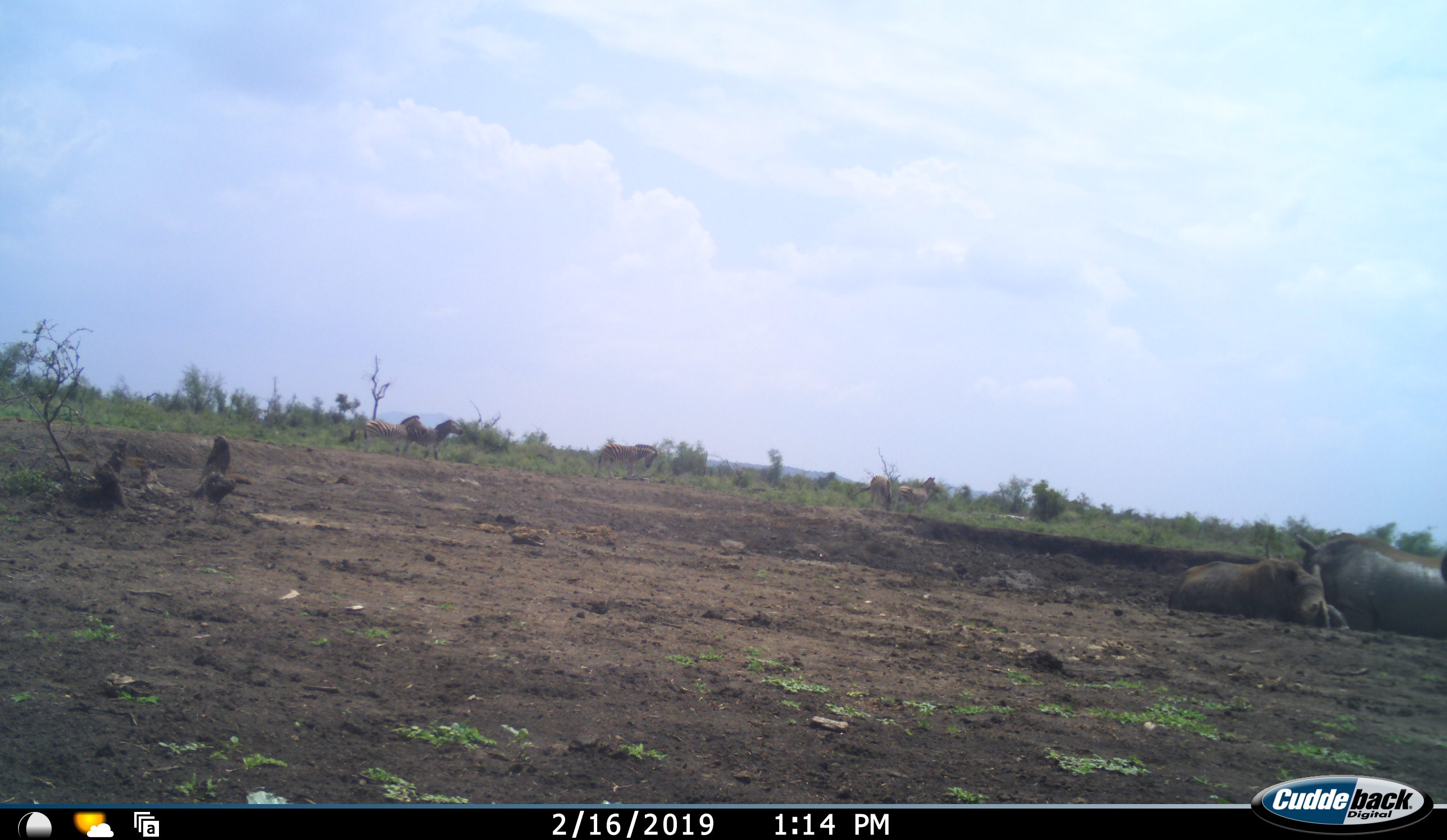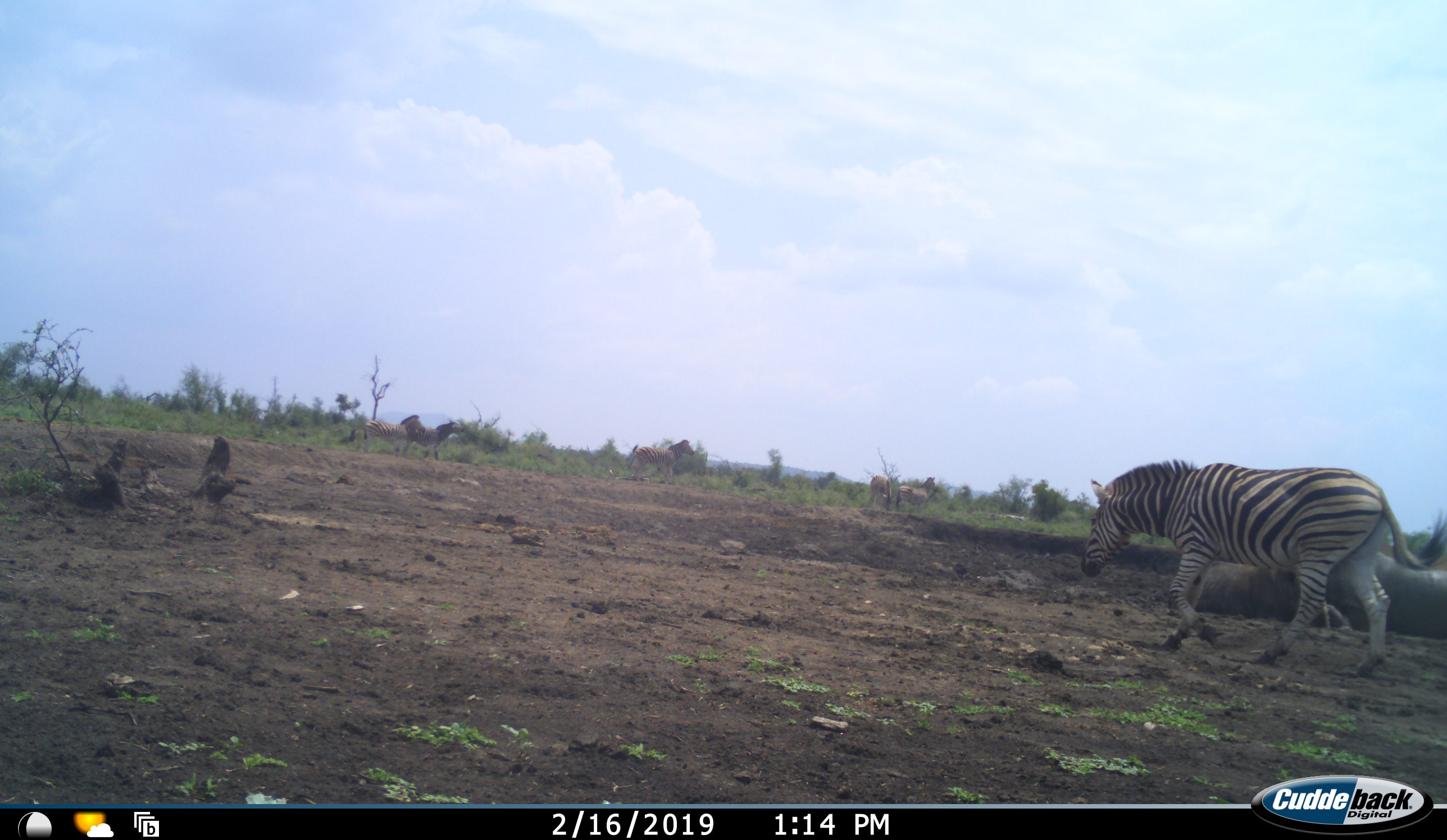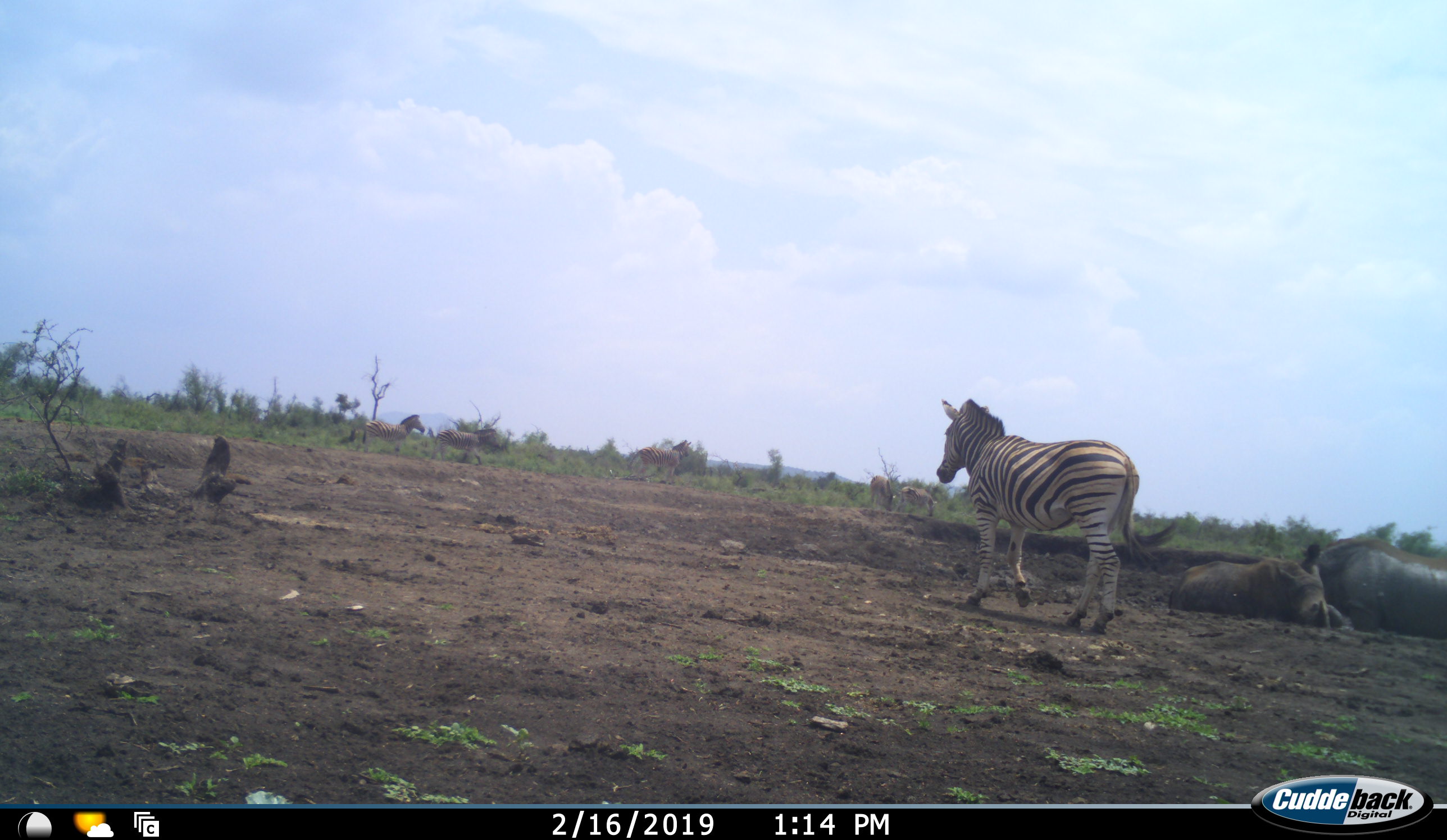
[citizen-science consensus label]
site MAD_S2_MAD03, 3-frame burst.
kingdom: Animalia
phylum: Chordata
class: Mammalia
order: Perissodactyla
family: Rhinocerotidae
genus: Ceratotherium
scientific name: Ceratotherium simum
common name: white rhinoceros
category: rhinoceroswhite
Rhinoceroswhite (white rhinoceros) (Ceratotherium simum), count 2. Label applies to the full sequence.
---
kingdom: Animalia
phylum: Chordata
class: Mammalia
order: Perissodactyla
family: Equidae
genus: Equus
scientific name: Equus quagga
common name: plains zebra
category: zebraplains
Zebraplains (plains zebra) (Equus quagga), count 6. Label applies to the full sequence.